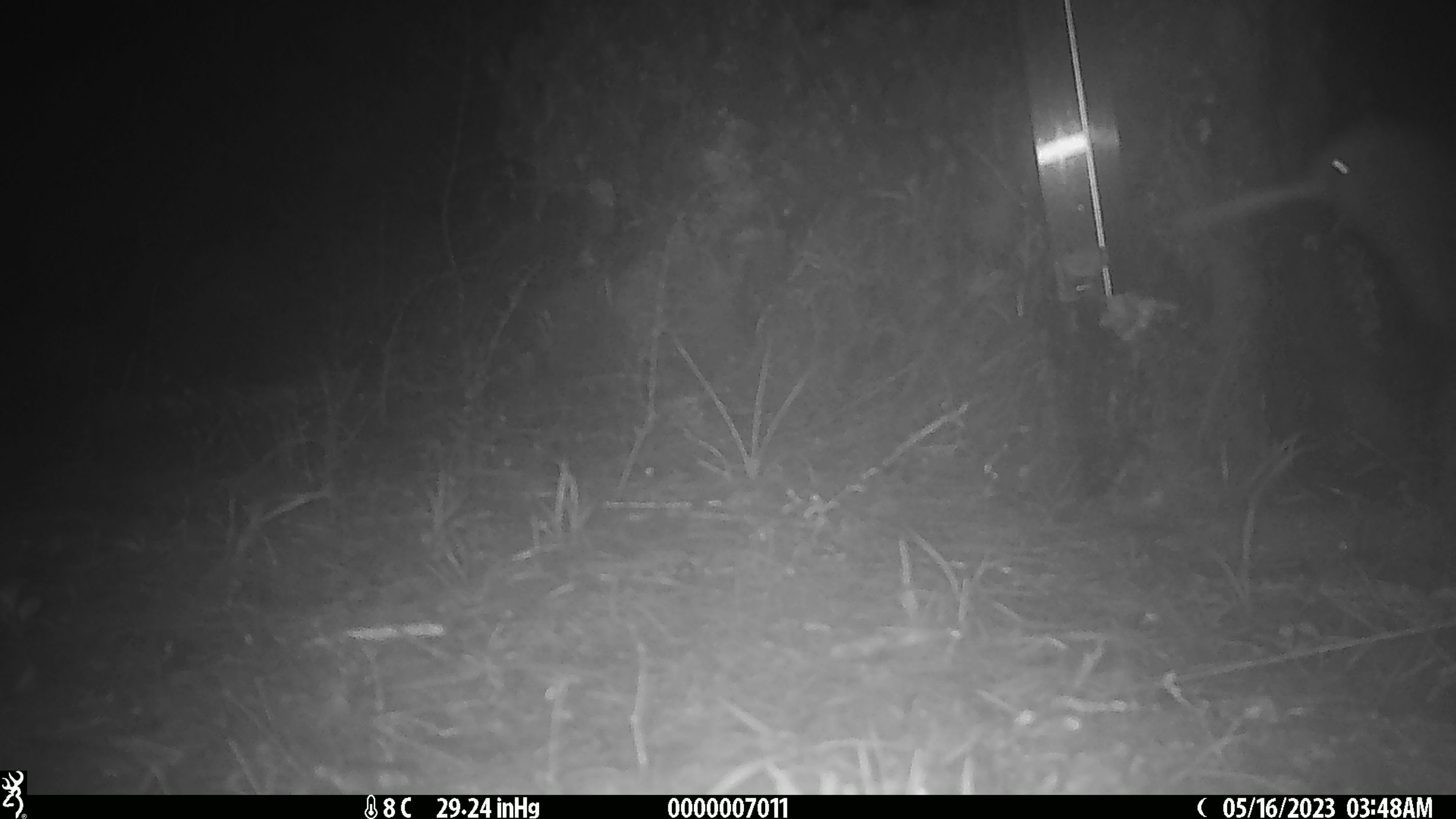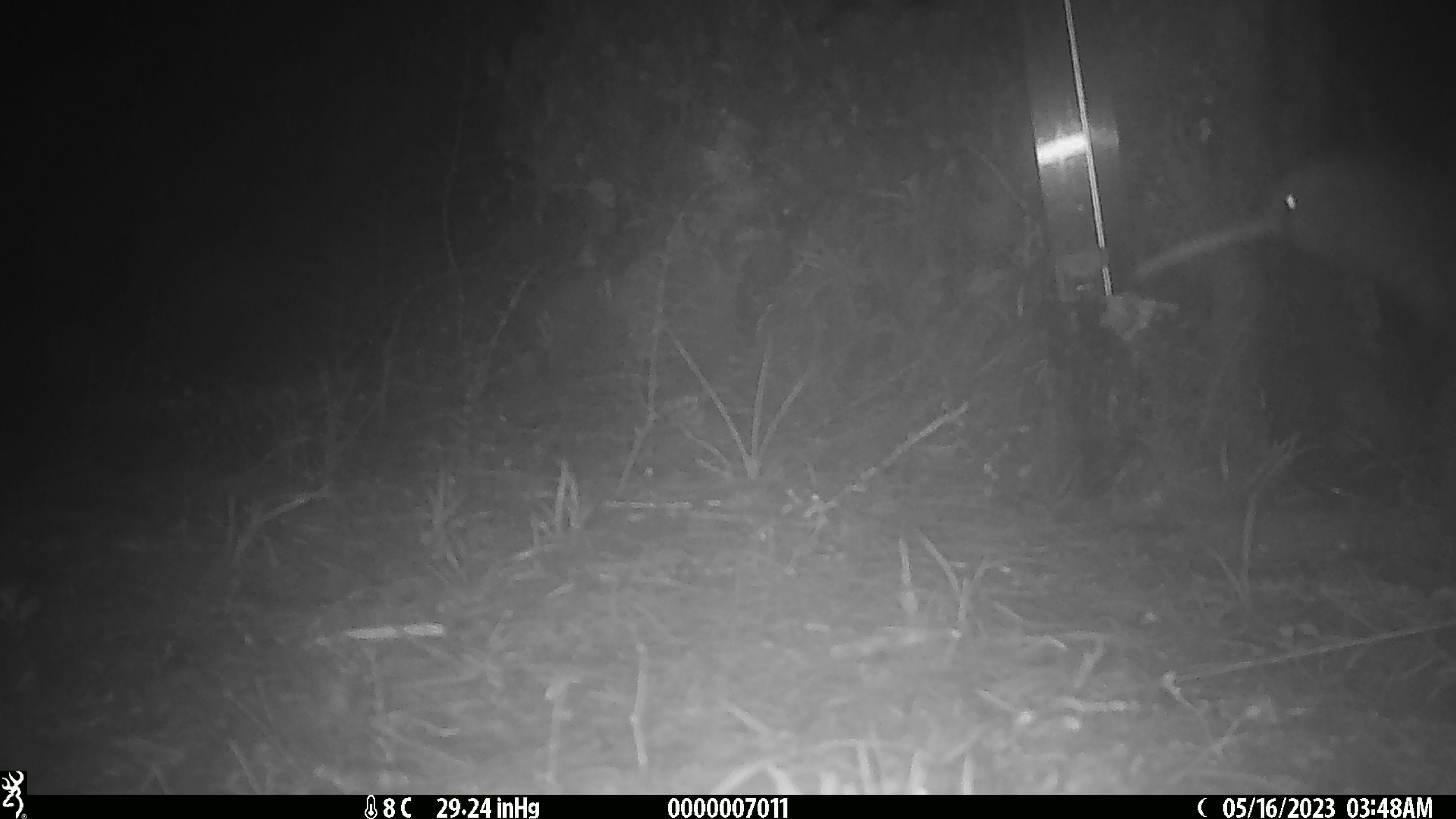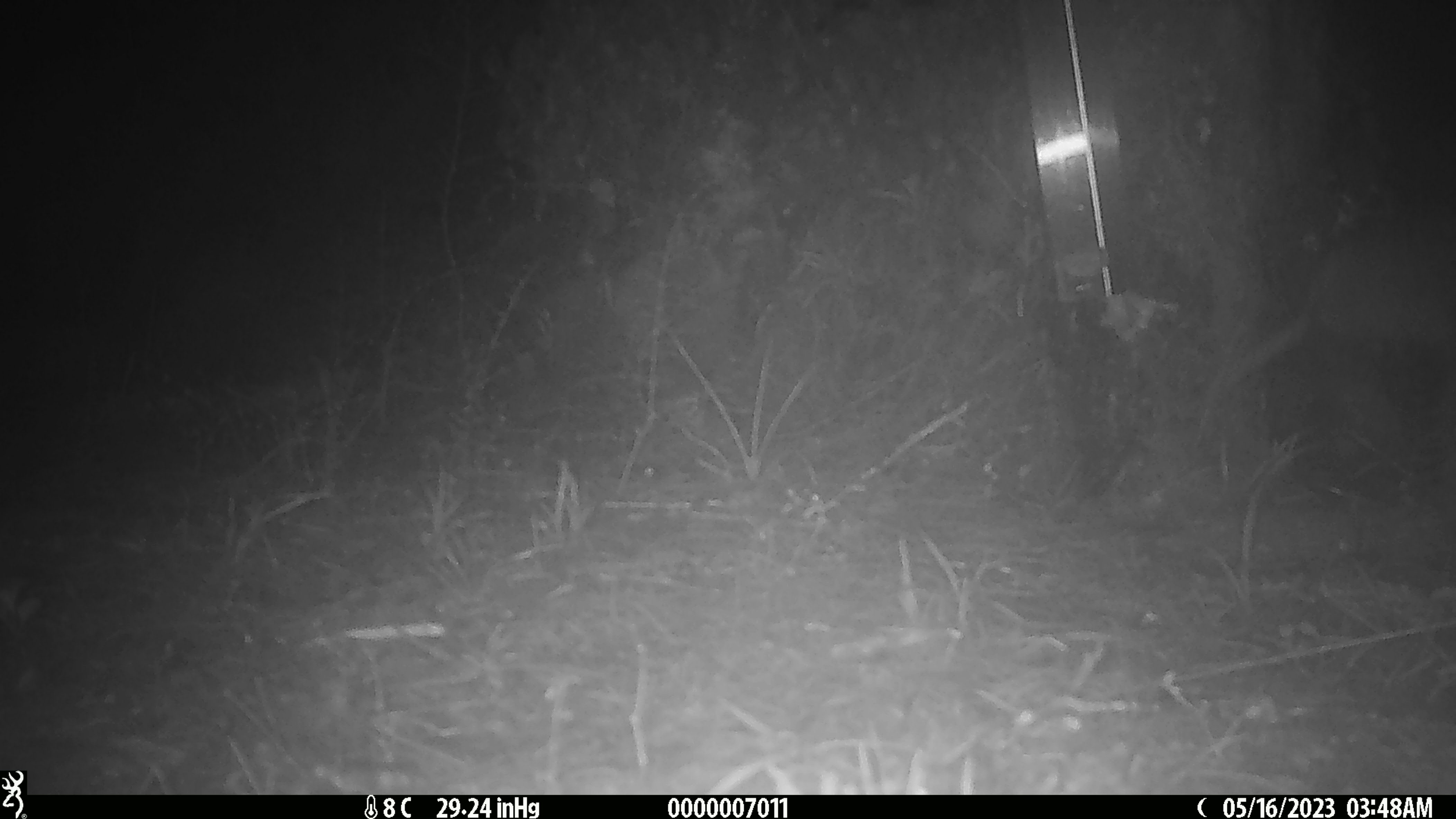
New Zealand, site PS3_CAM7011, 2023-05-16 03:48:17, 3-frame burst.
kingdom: Animalia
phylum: Chordata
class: Aves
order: Apterygiformes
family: Apterygidae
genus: Apteryx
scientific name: Apteryx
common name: kiwi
Kiwi (Apteryx).